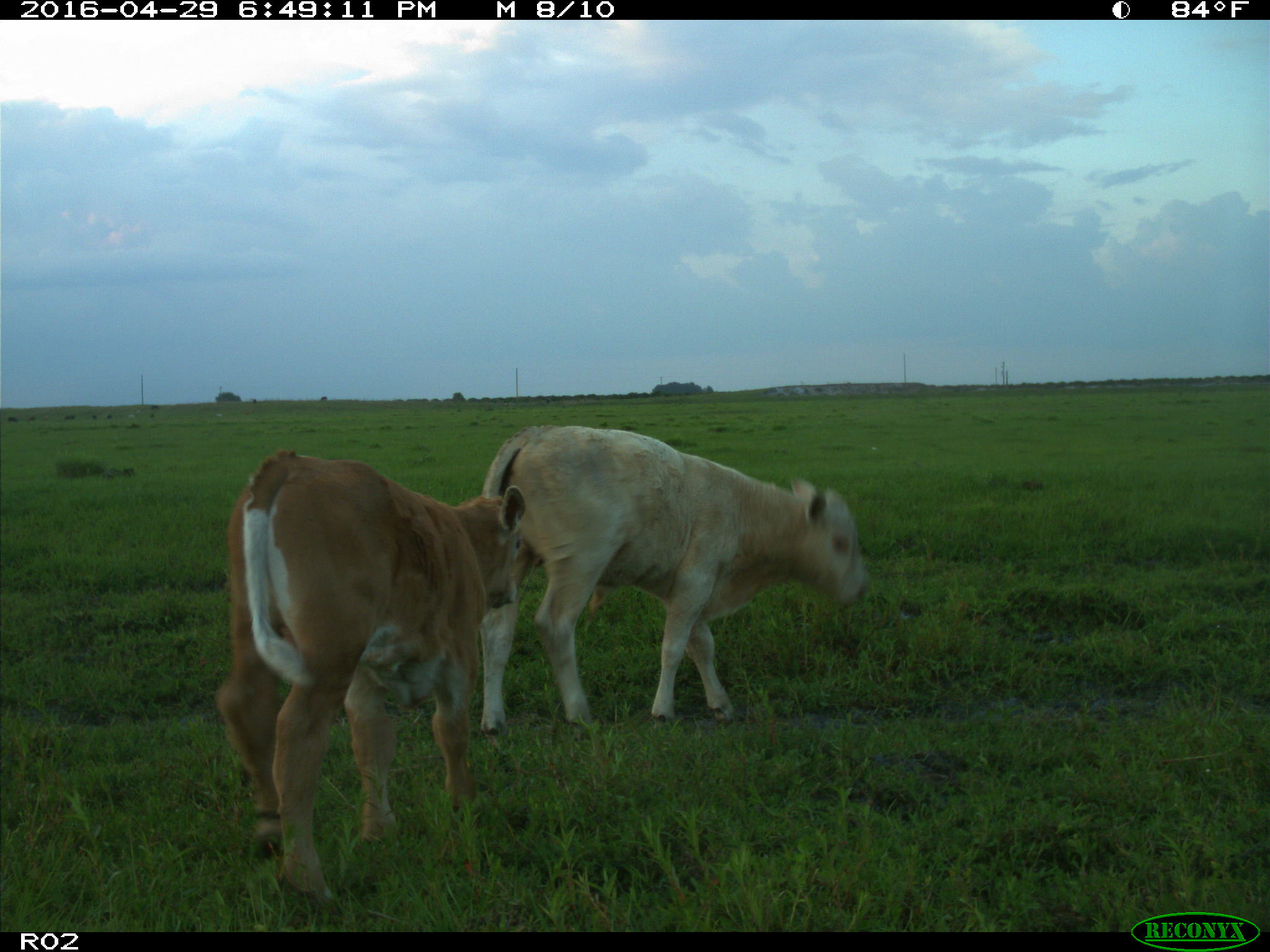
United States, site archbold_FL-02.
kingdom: Animalia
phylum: Chordata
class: Mammalia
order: Artiodactyla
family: Bovidae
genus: Bos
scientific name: Bos taurus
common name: domestic cow